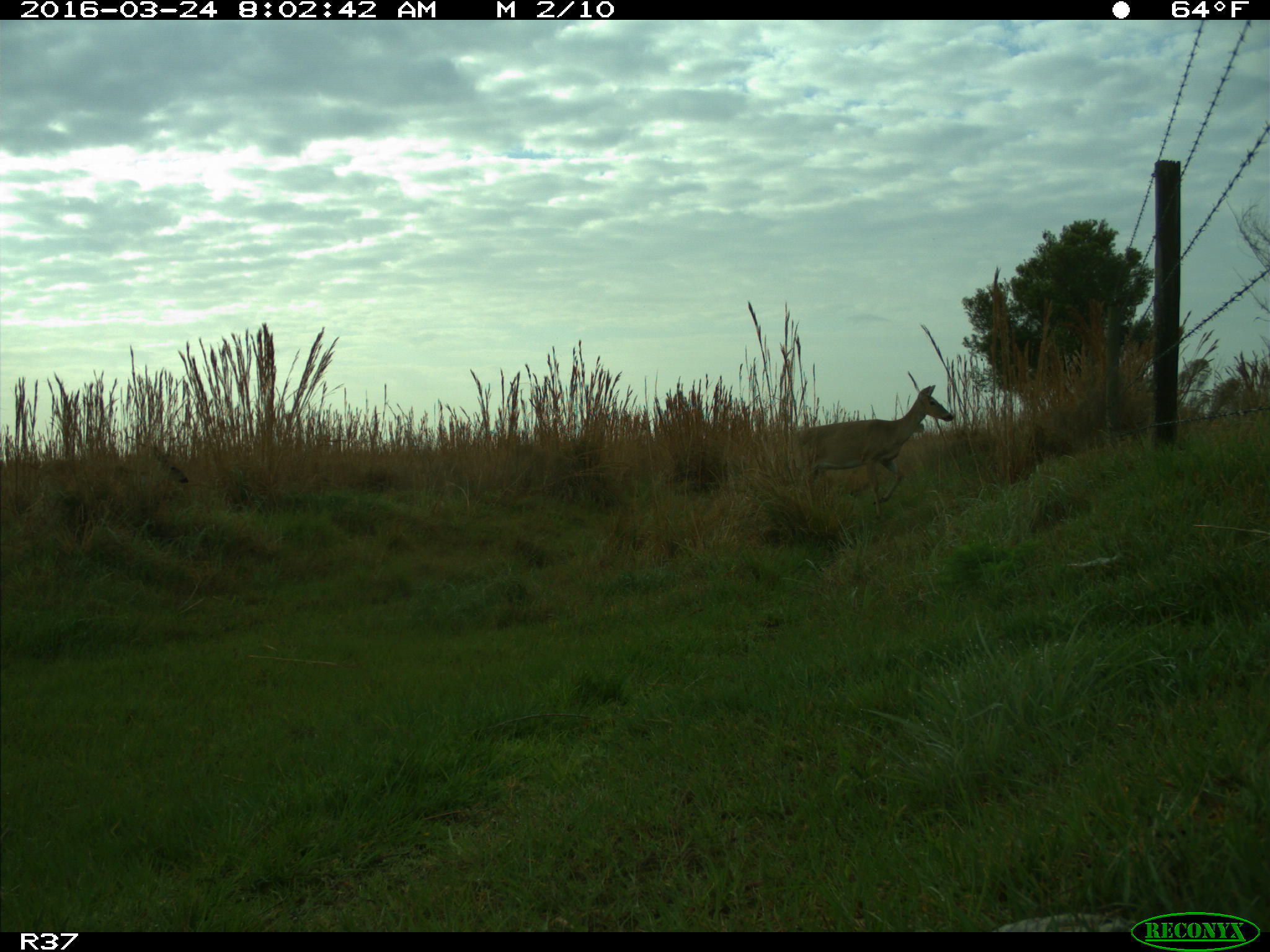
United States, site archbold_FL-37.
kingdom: Animalia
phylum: Chordata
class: Mammalia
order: Artiodactyla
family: Cervidae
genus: Odocoileus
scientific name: Odocoileus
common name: deer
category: unidentified deer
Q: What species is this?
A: Unidentified deer (deer) (Odocoileus).